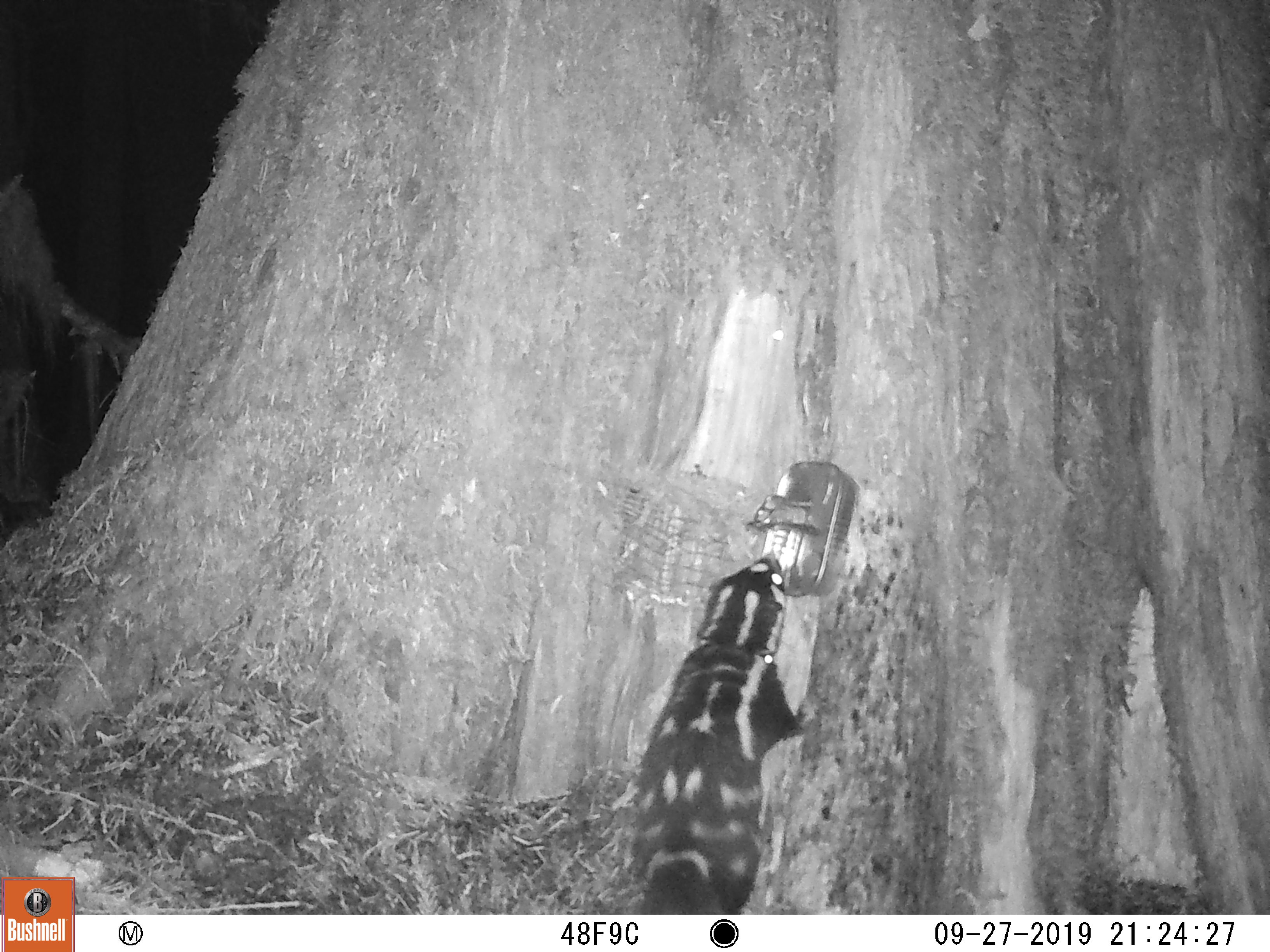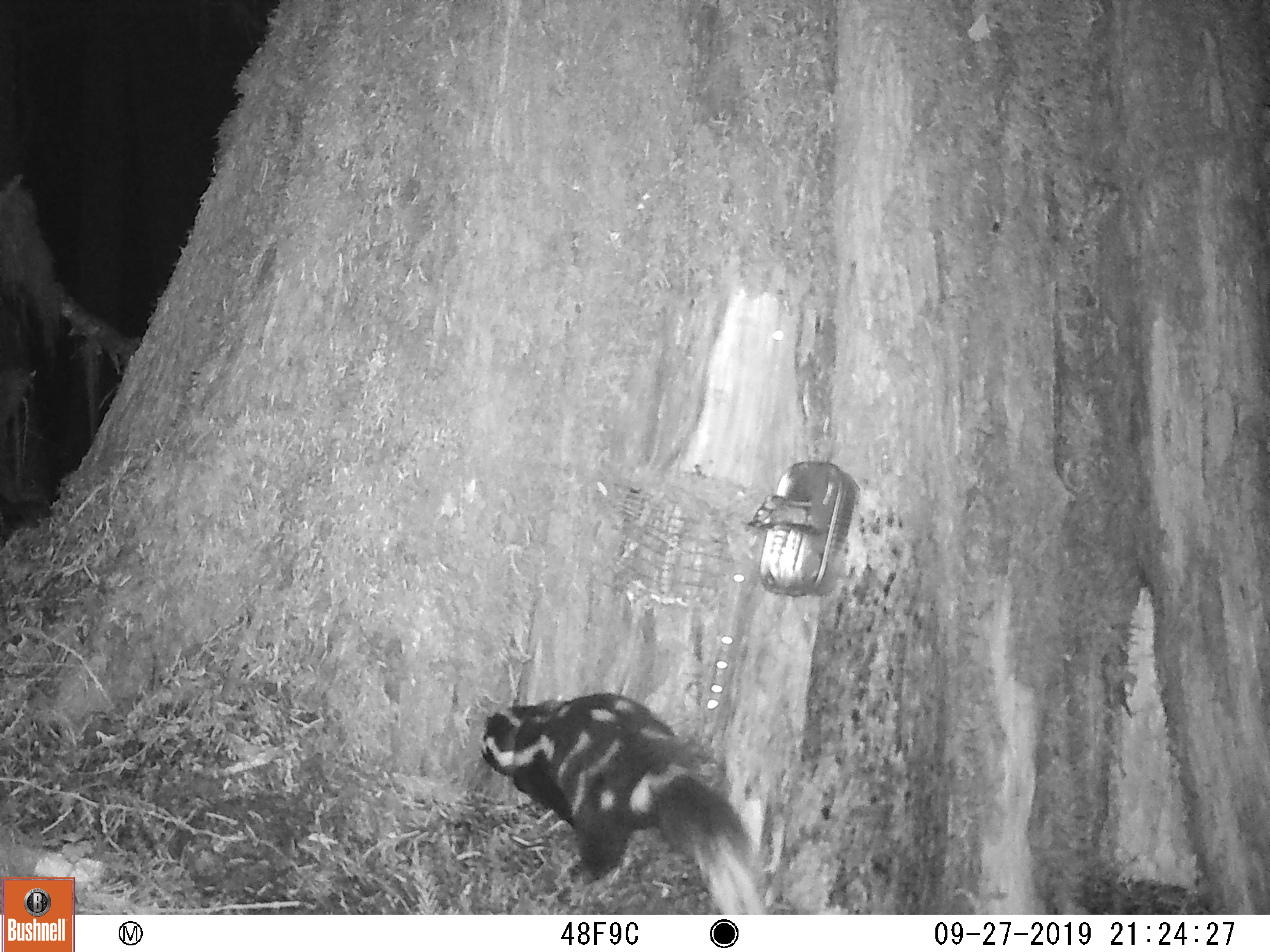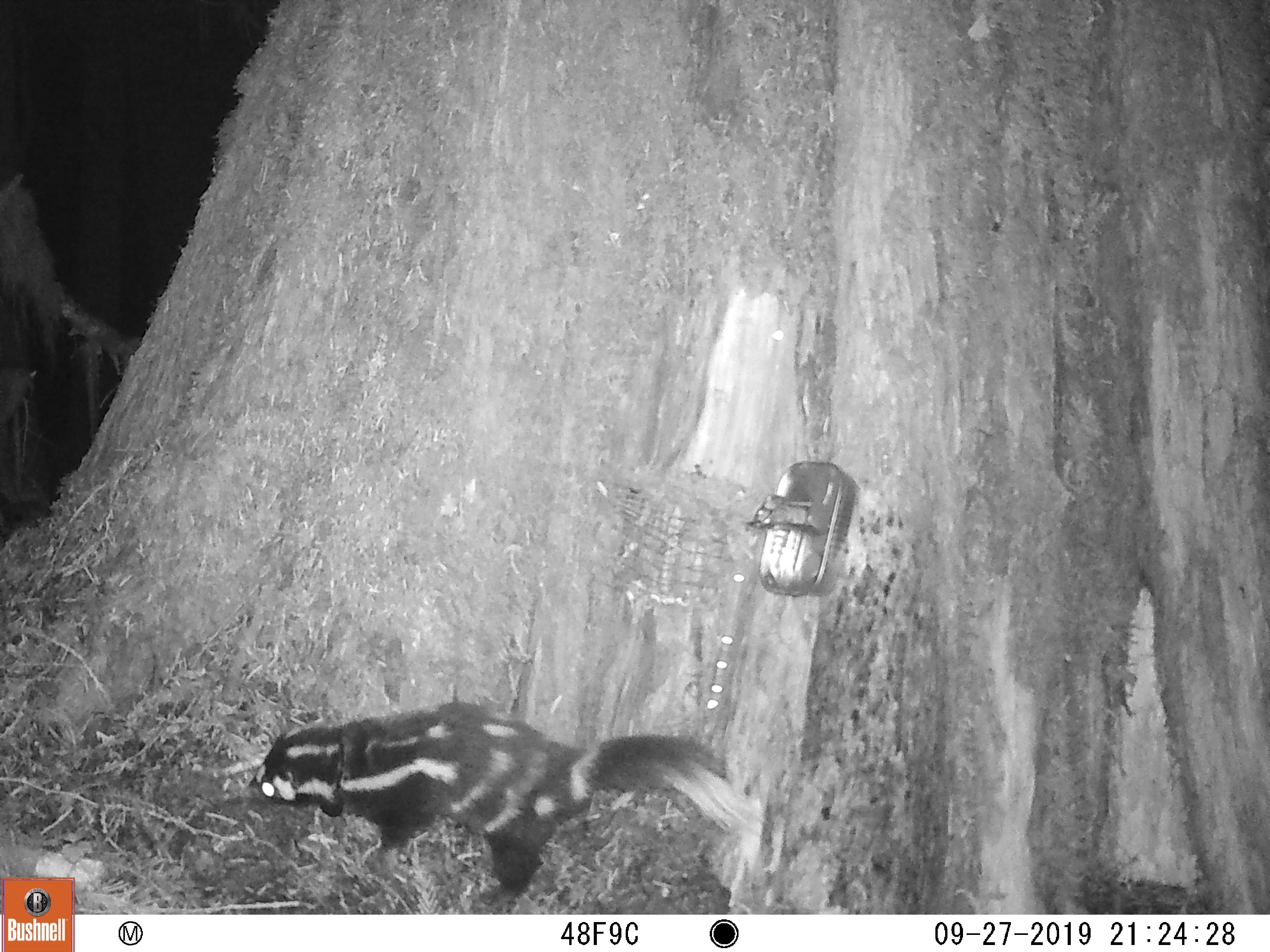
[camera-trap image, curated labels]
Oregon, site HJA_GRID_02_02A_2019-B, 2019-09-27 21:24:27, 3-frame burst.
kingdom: Animalia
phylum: Chordata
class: Mammalia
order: Carnivora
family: Mephitidae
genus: Spilogale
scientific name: Spilogale gracilis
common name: western spotted skunk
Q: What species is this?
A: Western spotted skunk (Spilogale gracilis).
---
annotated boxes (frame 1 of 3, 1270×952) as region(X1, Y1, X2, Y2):
western spotted skunk: region(621, 548, 824, 909)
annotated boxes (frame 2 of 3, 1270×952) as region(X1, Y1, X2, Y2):
western spotted skunk: region(467, 672, 779, 914)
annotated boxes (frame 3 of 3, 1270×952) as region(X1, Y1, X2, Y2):
western spotted skunk: region(238, 685, 773, 913)